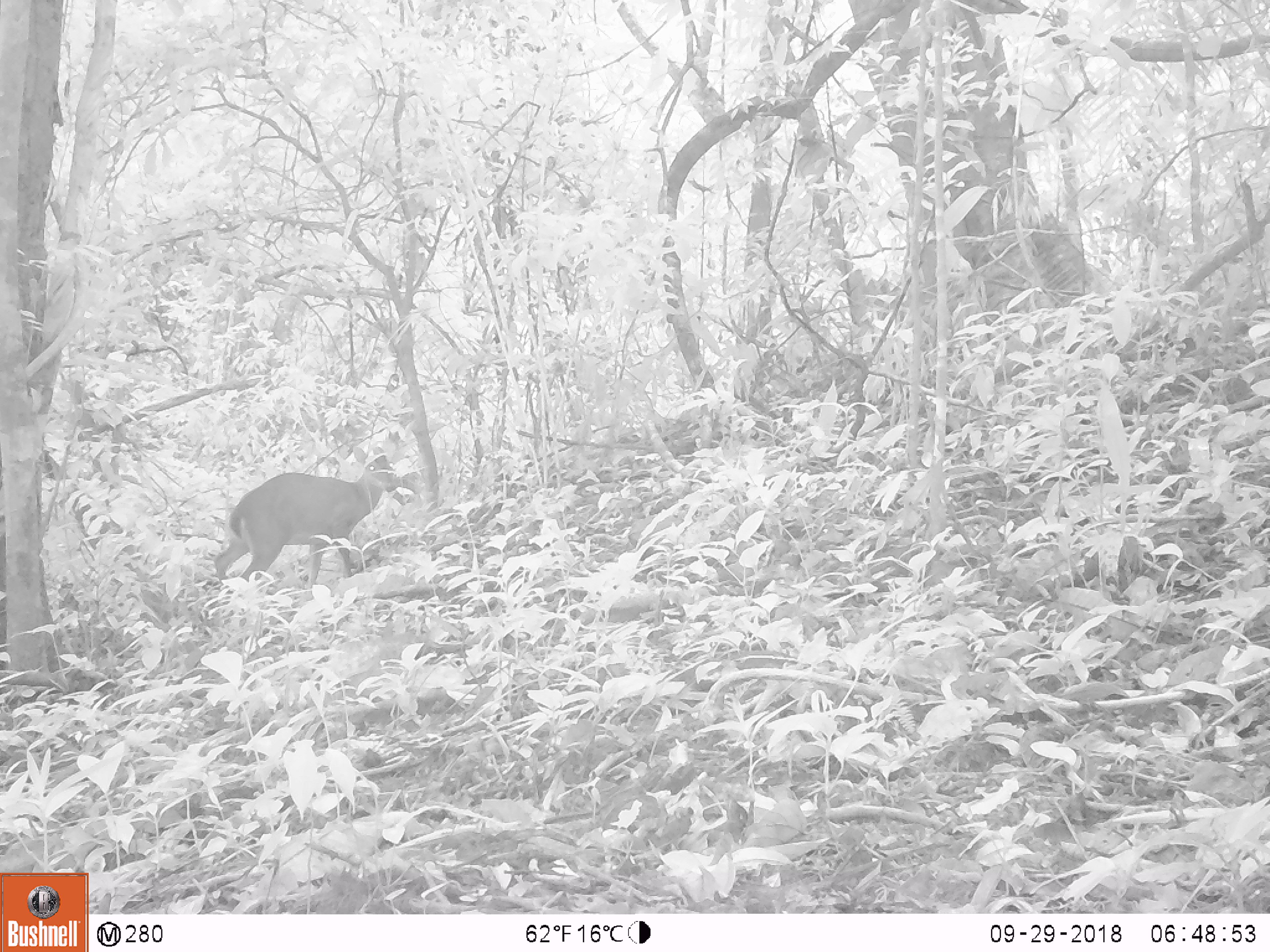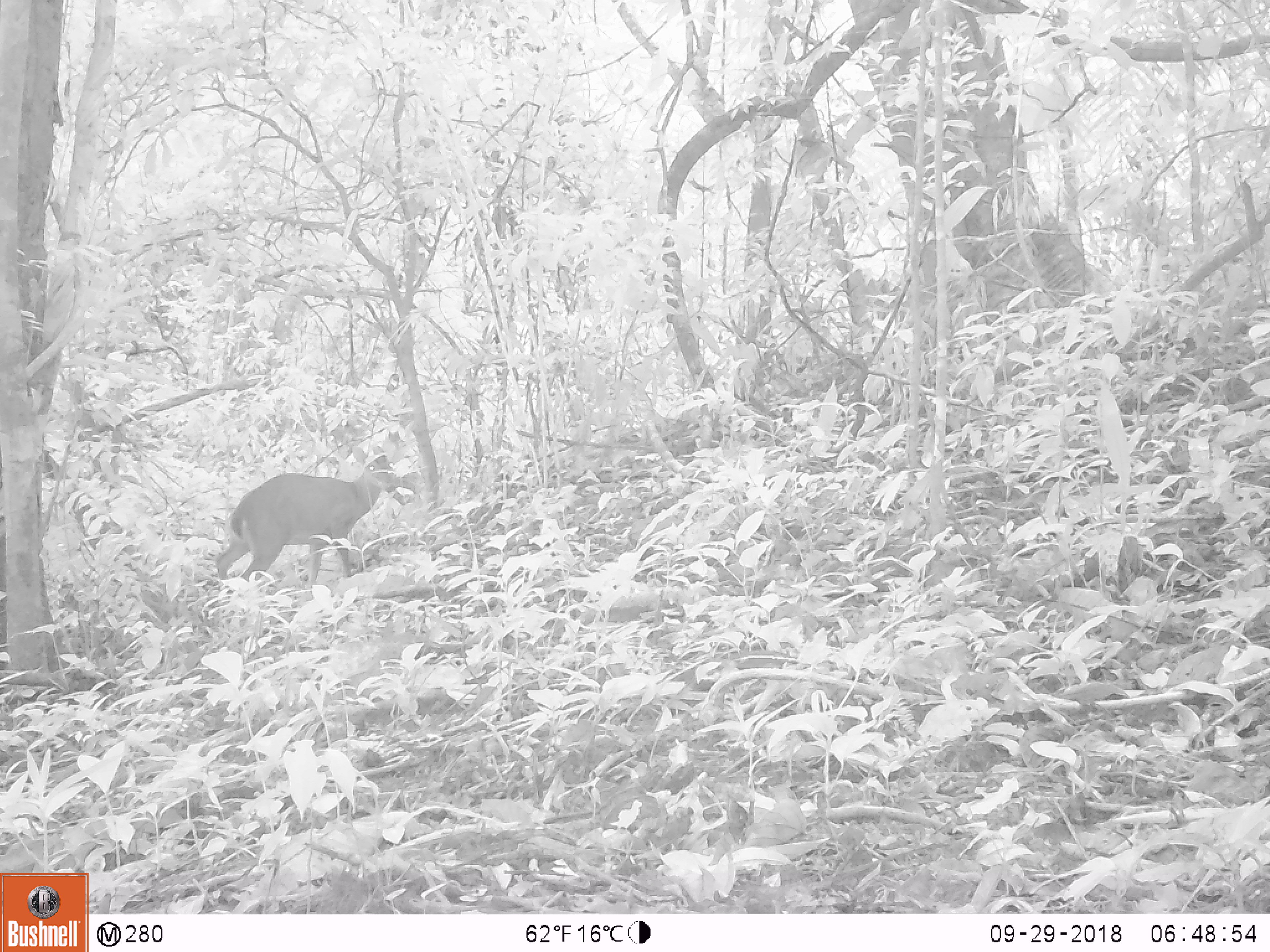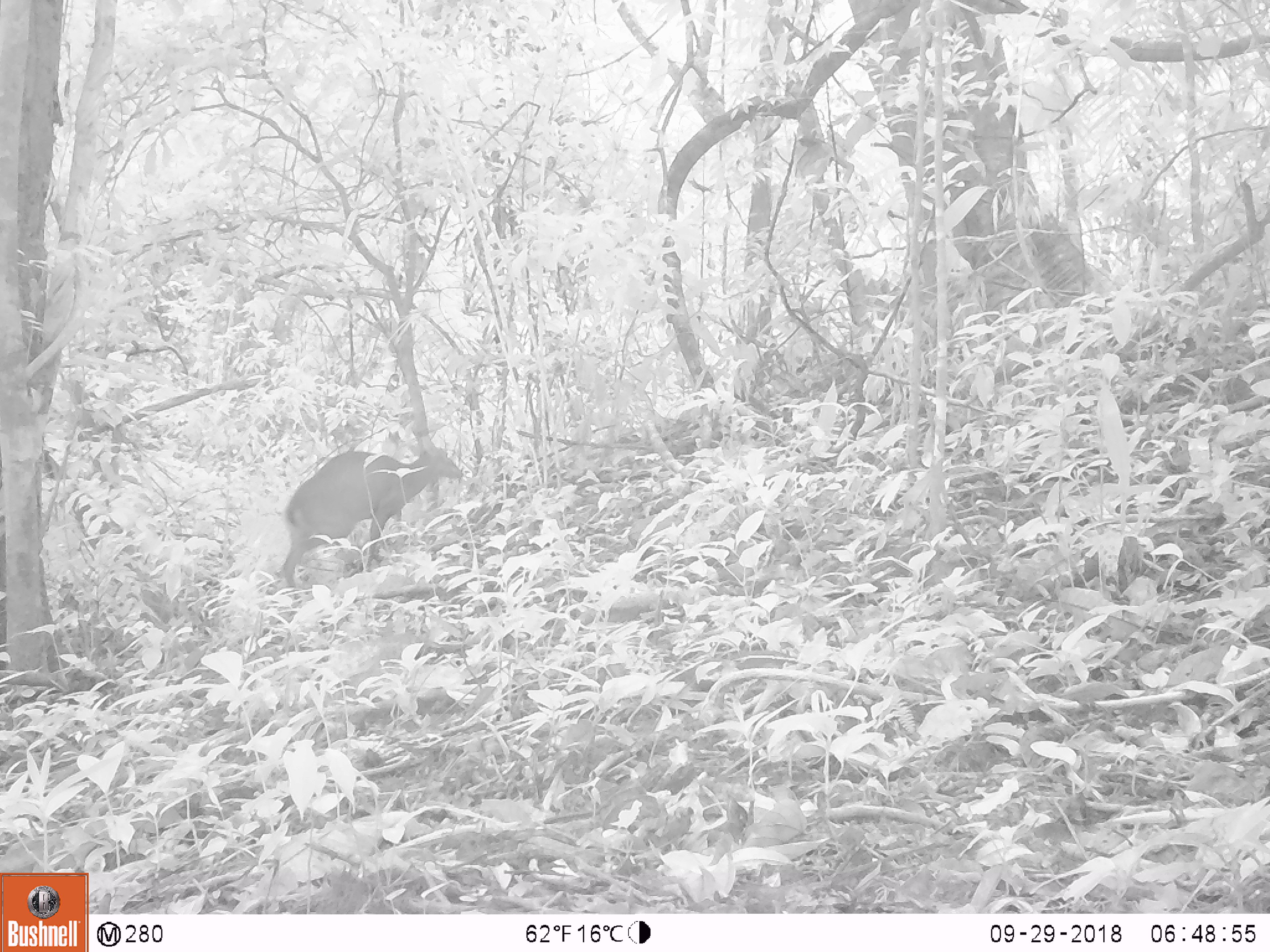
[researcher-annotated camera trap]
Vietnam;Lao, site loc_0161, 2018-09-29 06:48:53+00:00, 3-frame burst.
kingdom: Animalia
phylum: Chordata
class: Mammalia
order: Artiodactyla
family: Cervidae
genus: Muntiacus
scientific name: Muntiacus vuquangensis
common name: large-antlered muntjac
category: large antlered muntjac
Large antlered muntjac (large-antlered muntjac) (Muntiacus vuquangensis). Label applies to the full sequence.